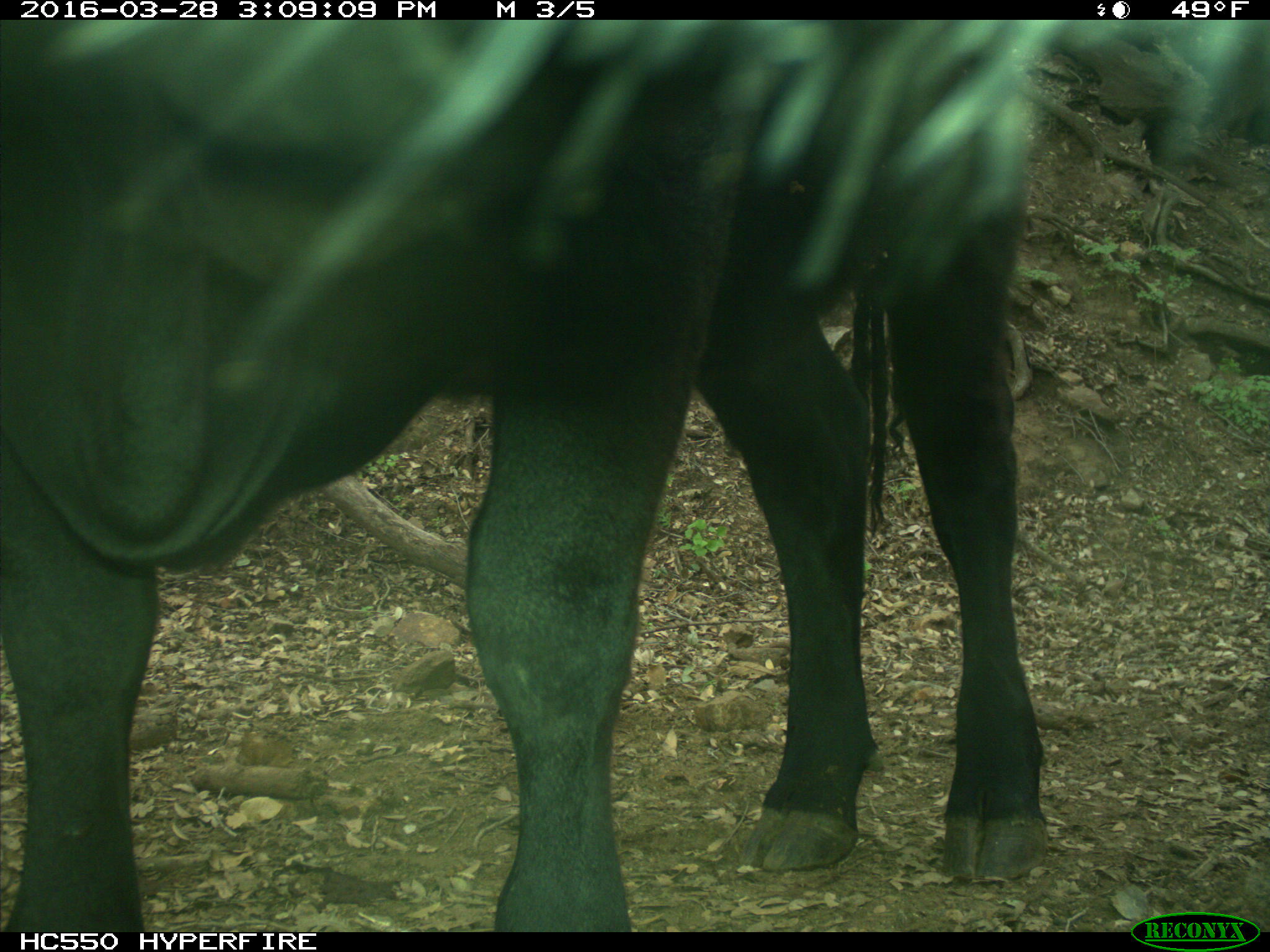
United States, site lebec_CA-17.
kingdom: Animalia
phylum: Chordata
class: Mammalia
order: Artiodactyla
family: Bovidae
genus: Bos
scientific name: Bos taurus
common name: domestic cow